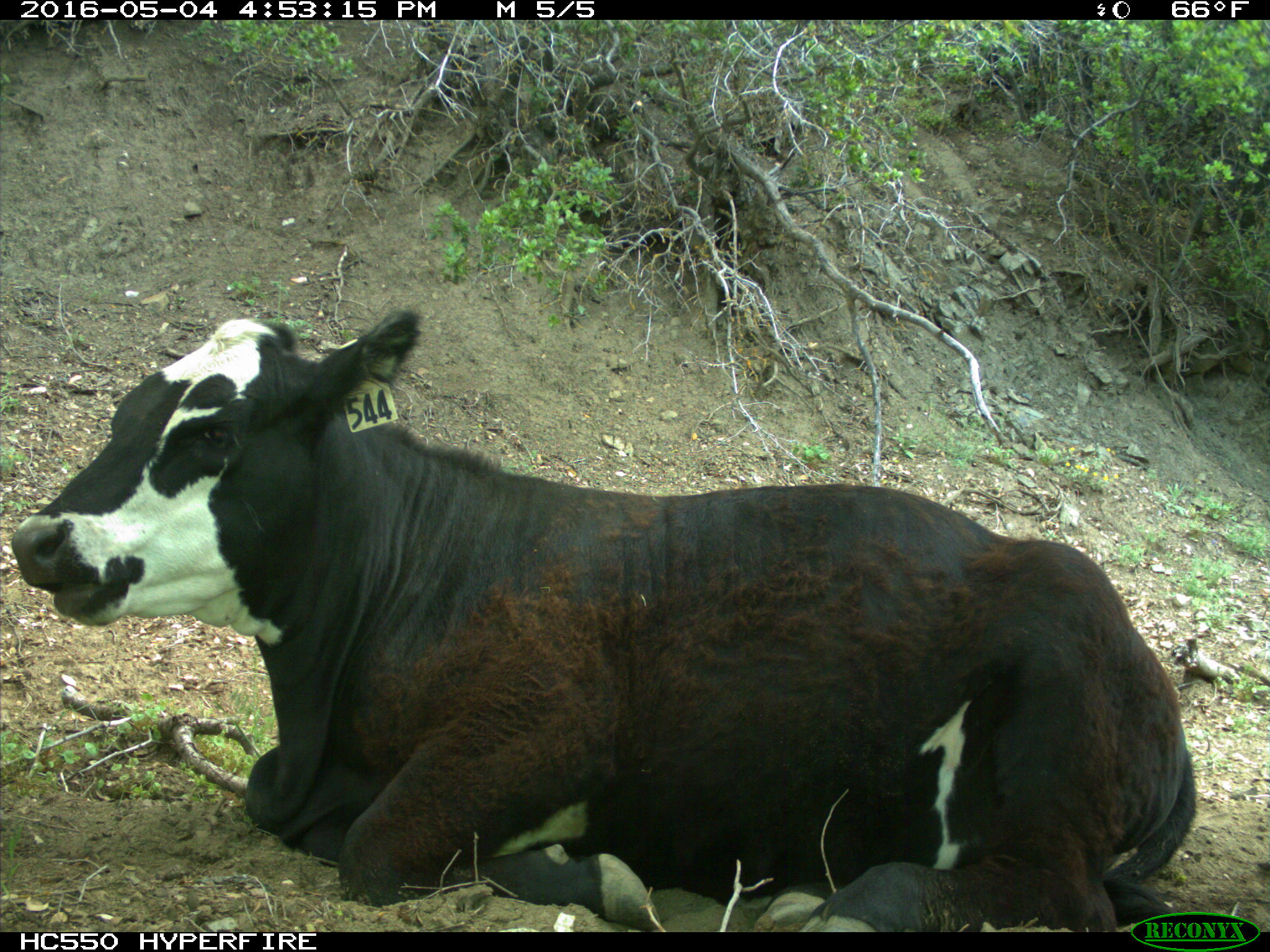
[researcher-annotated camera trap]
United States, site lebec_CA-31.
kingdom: Animalia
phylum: Chordata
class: Mammalia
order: Artiodactyla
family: Bovidae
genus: Bos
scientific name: Bos taurus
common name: domestic cow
Bos taurus (domestic cow).